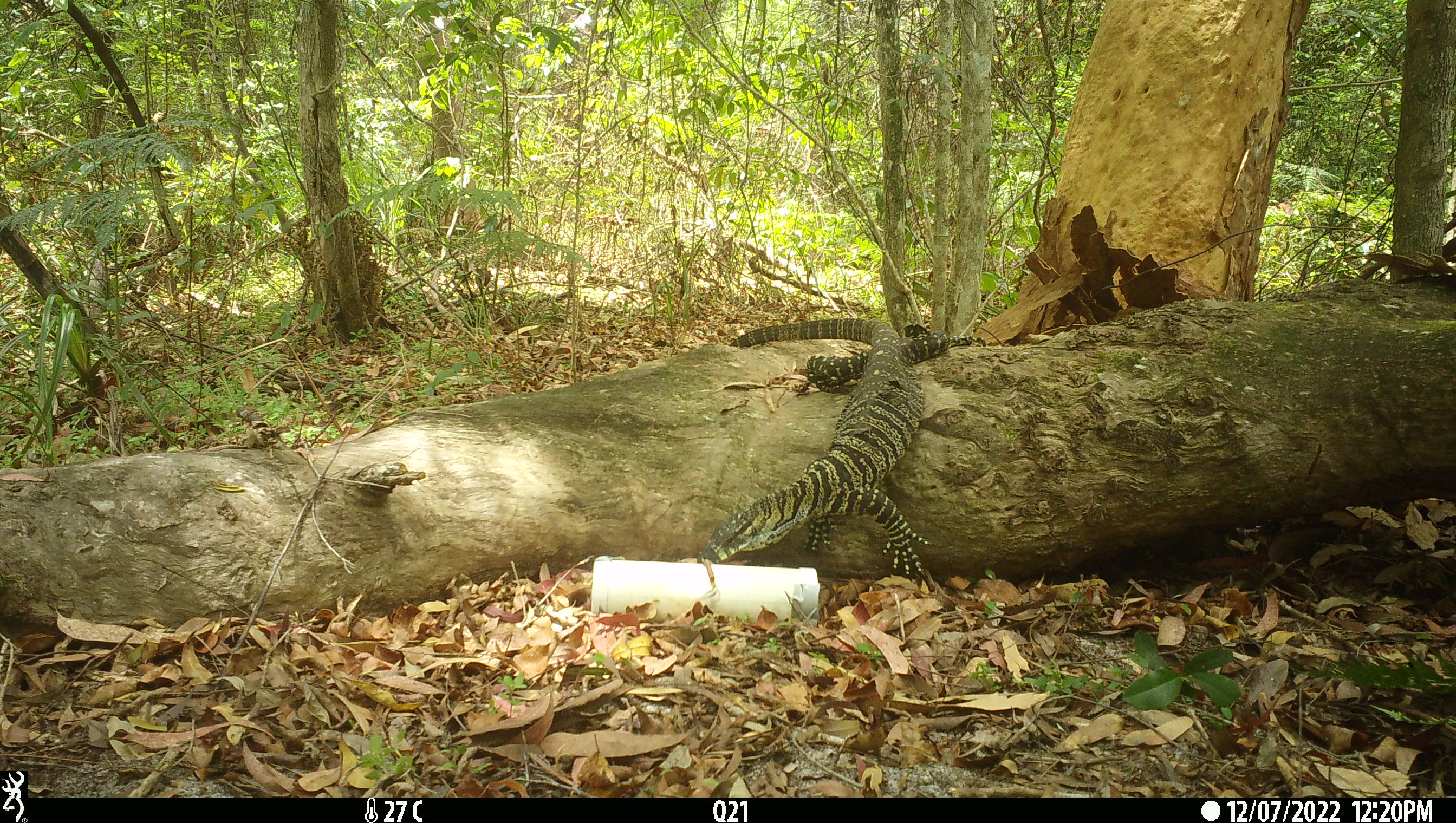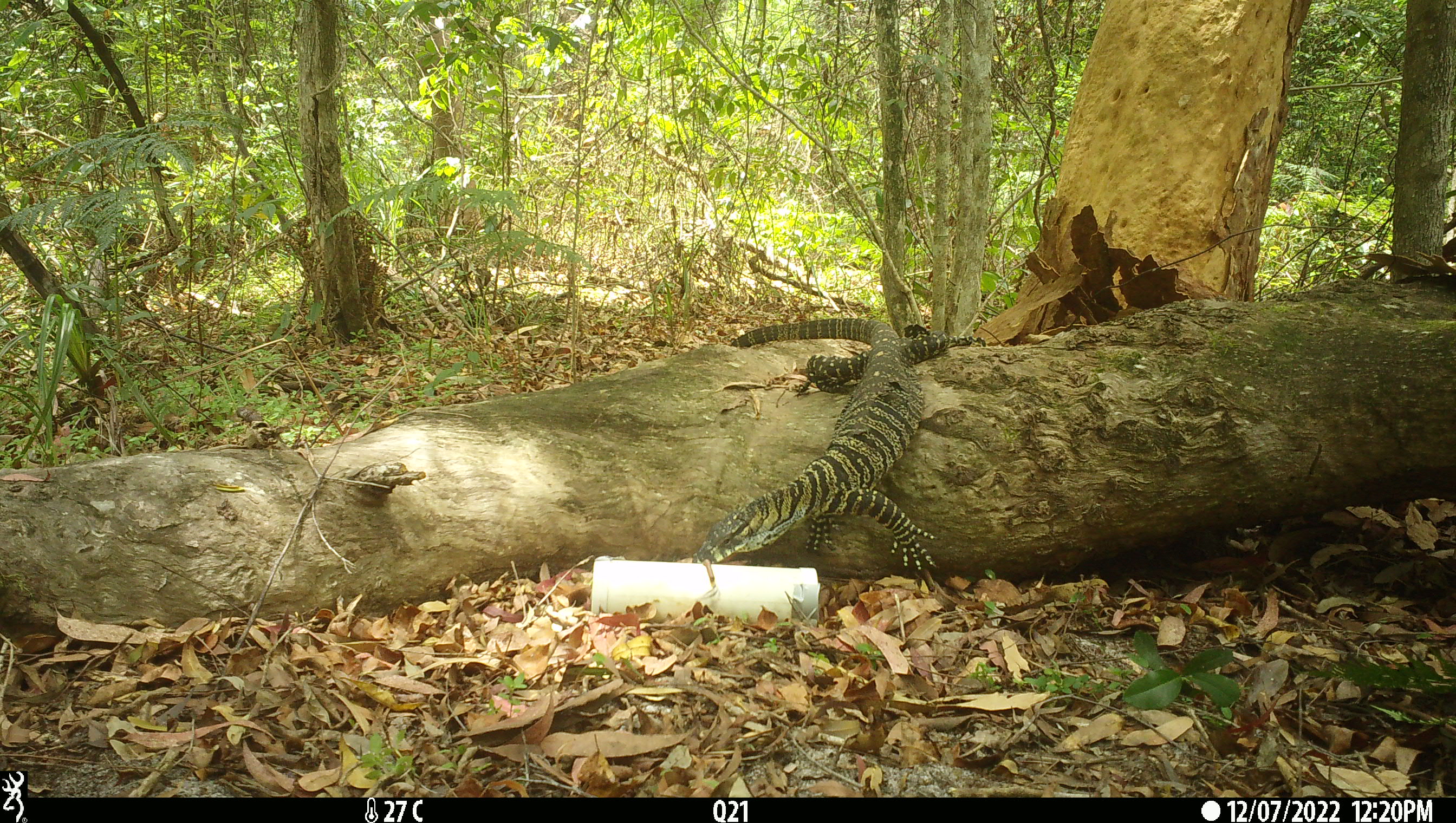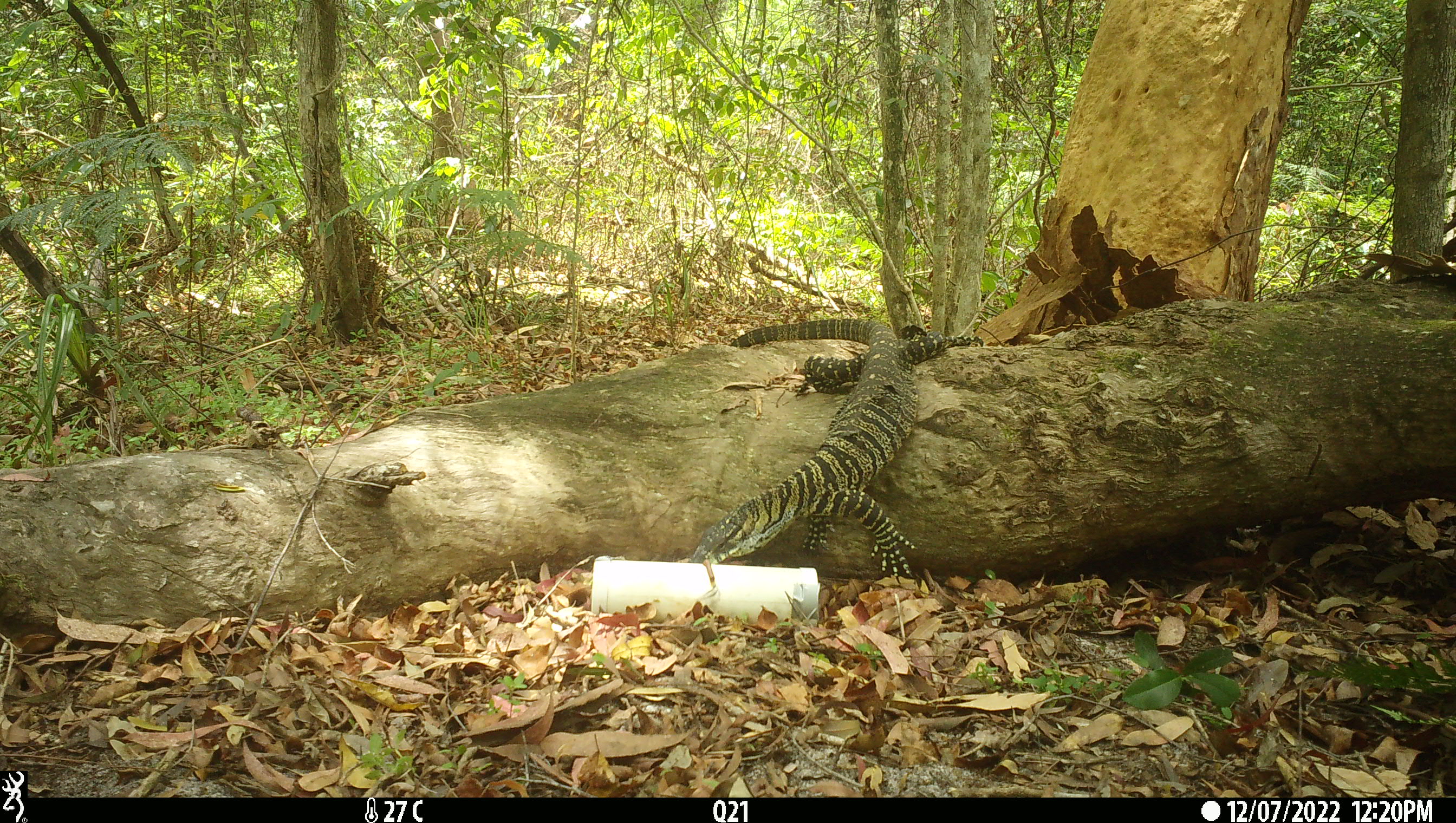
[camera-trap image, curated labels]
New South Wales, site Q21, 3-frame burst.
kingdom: Animalia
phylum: Chordata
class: Reptilia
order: Squamata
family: Varanidae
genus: Varanus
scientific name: Varanus varius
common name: lace monitor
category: goanna